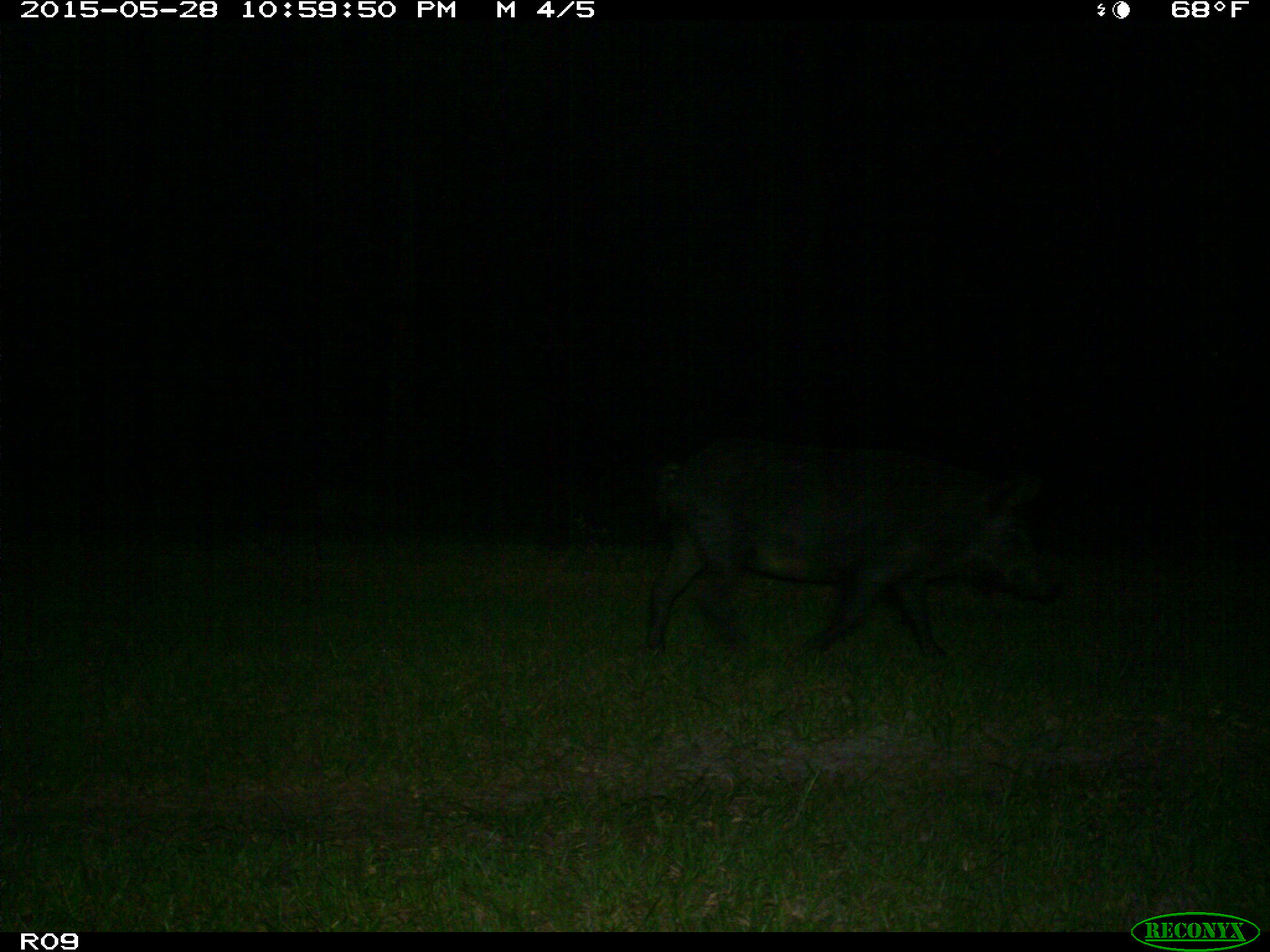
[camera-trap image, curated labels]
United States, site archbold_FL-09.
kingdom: Animalia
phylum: Chordata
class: Mammalia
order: Artiodactyla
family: Suidae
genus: Sus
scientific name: Sus scrofa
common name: wild boar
Sus scrofa (wild boar).